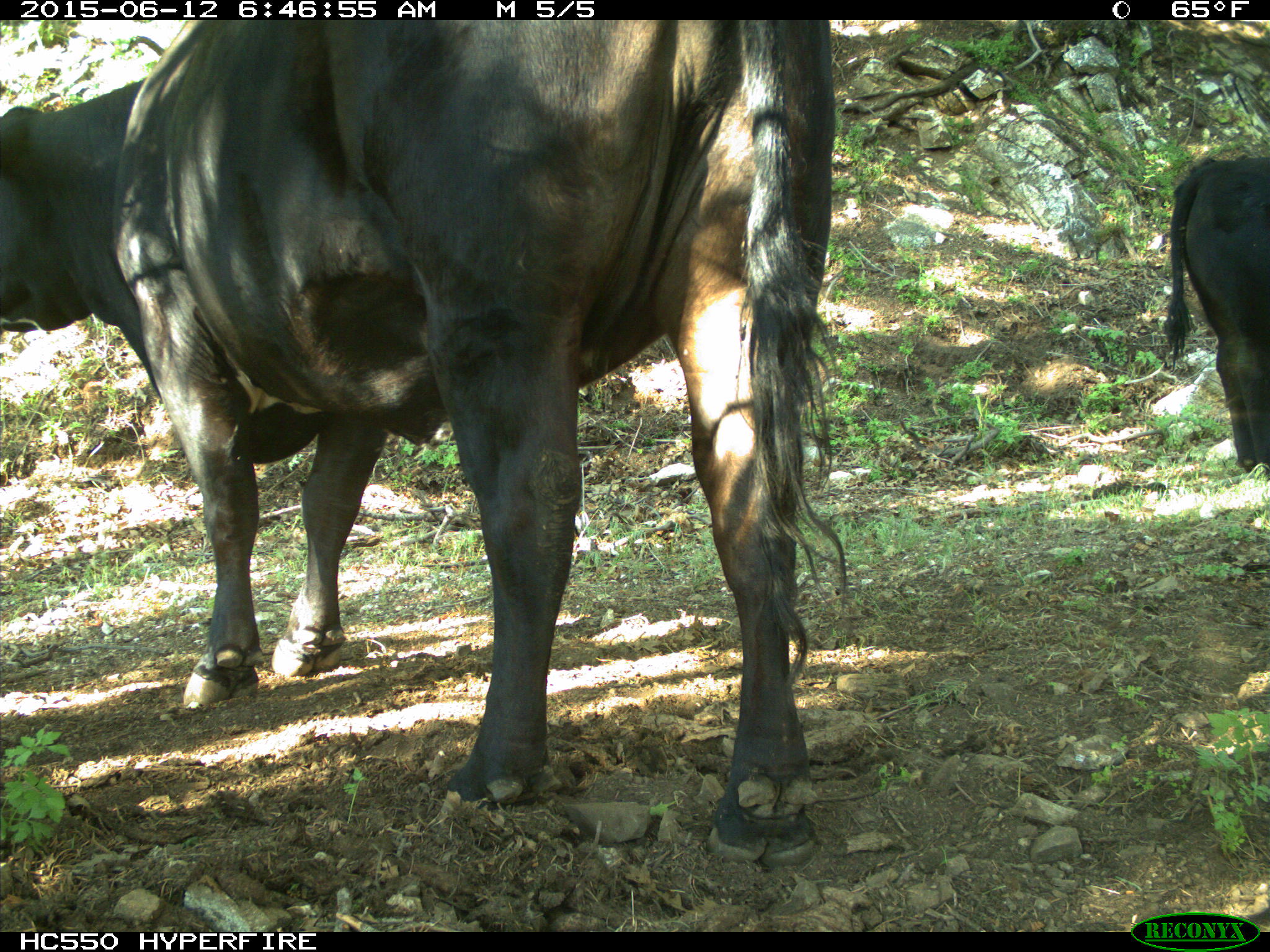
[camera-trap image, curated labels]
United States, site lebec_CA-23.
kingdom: Animalia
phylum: Chordata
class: Mammalia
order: Artiodactyla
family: Bovidae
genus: Bos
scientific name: Bos taurus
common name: domestic cow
Bos taurus (domestic cow).